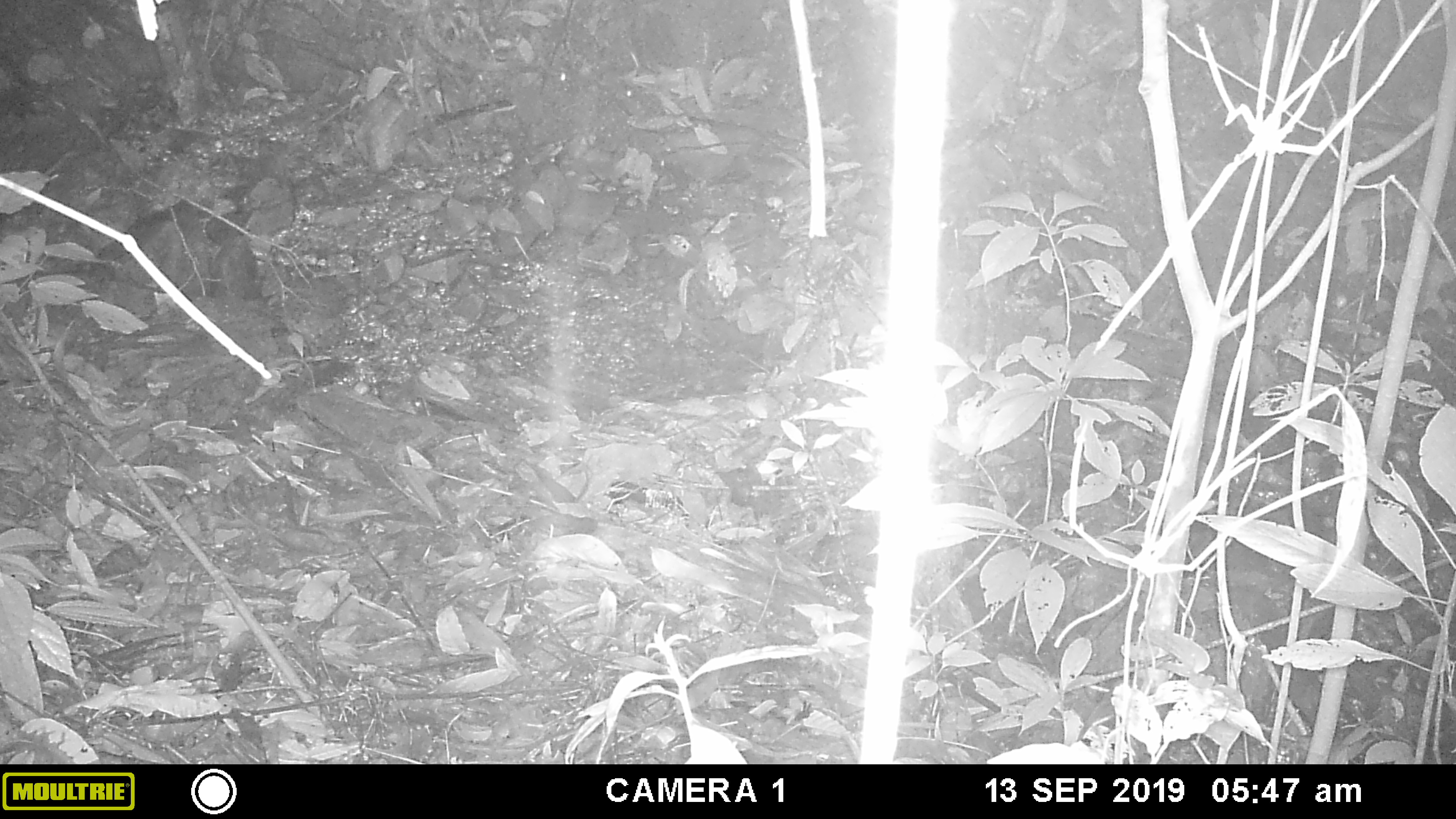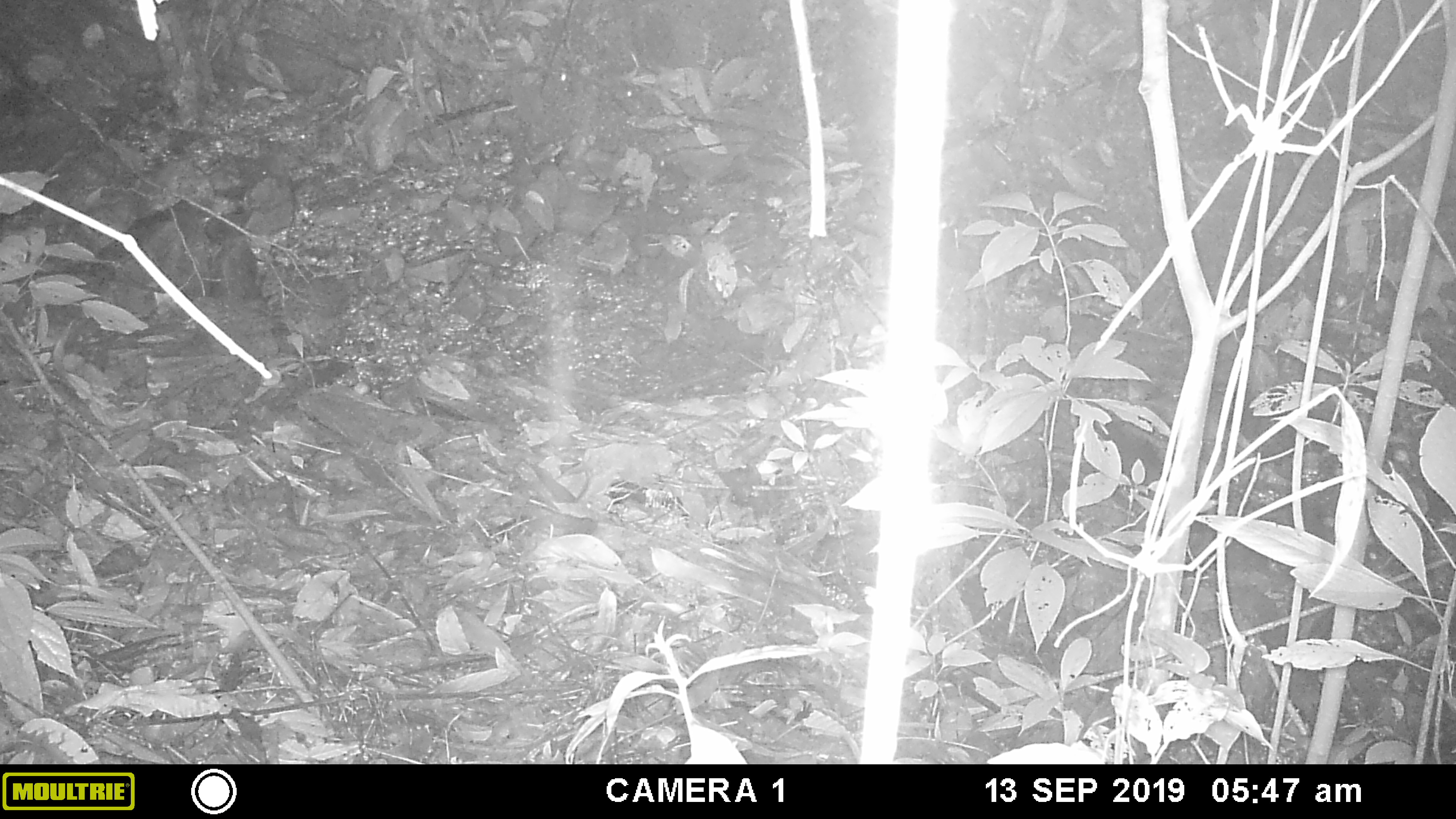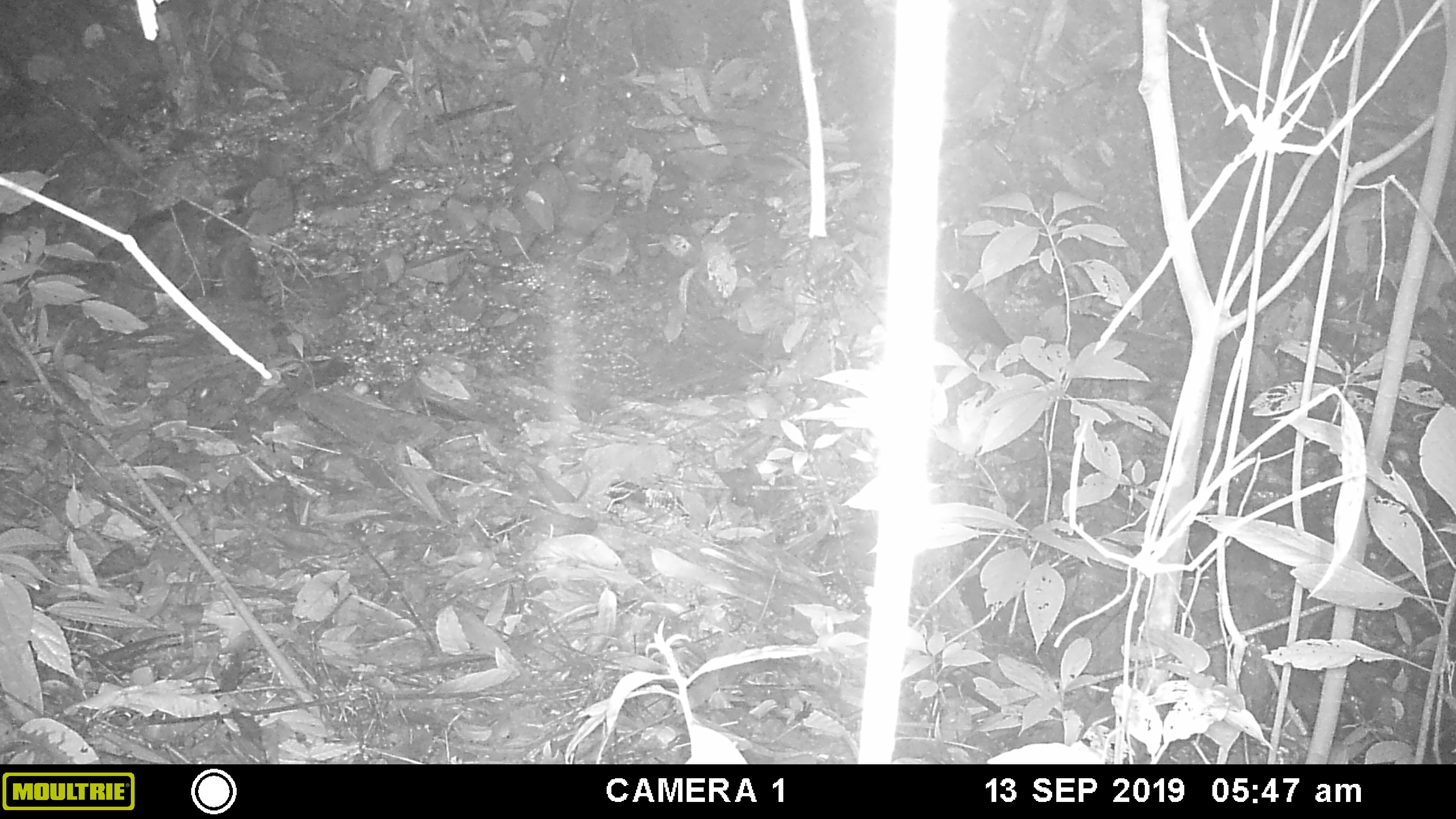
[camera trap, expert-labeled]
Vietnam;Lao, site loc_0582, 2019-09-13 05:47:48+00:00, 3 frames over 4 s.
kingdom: Animalia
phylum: Chordata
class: Aves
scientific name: Aves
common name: bird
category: unidentified bird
Unidentified bird (bird) (Aves). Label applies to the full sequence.